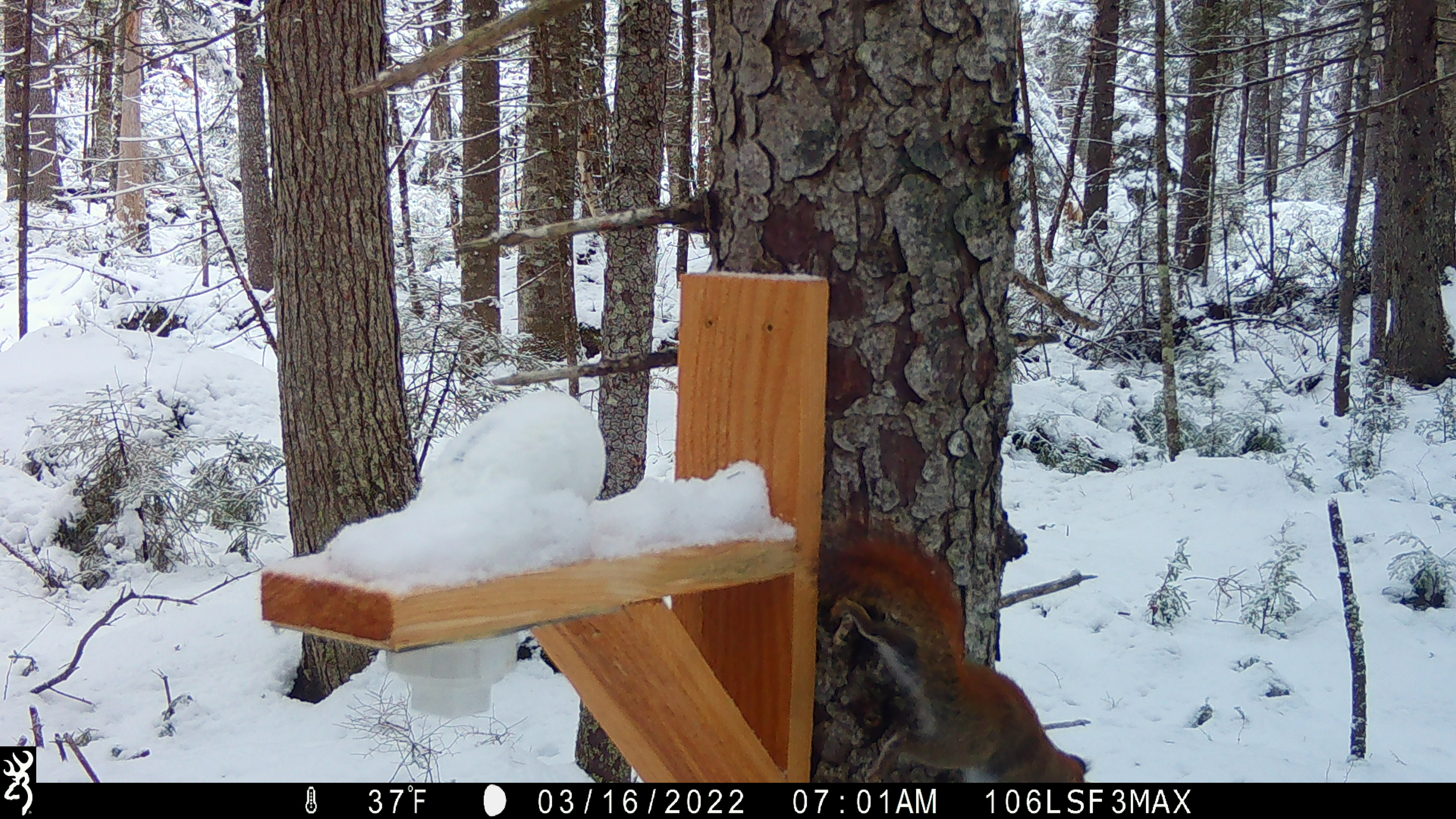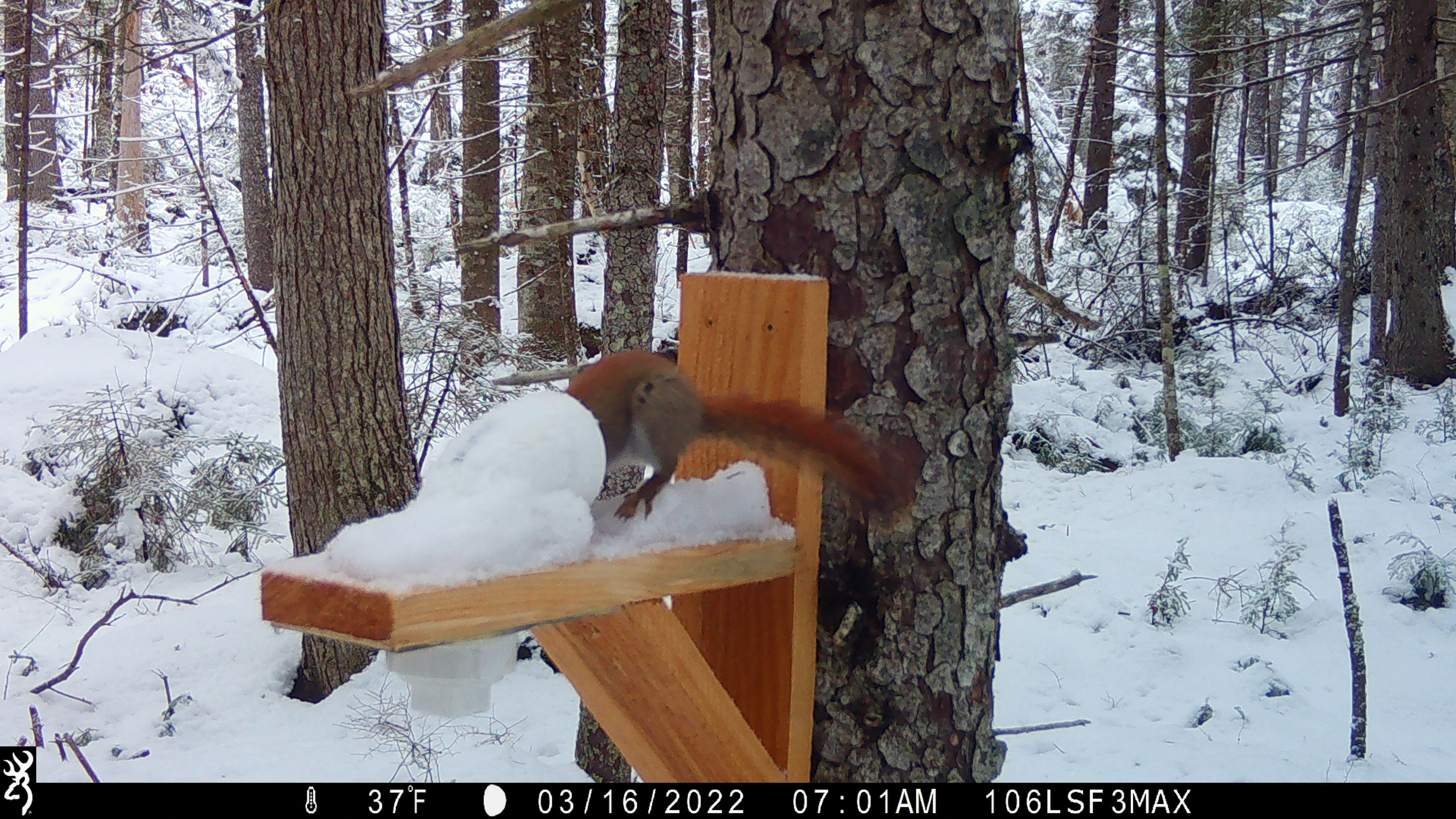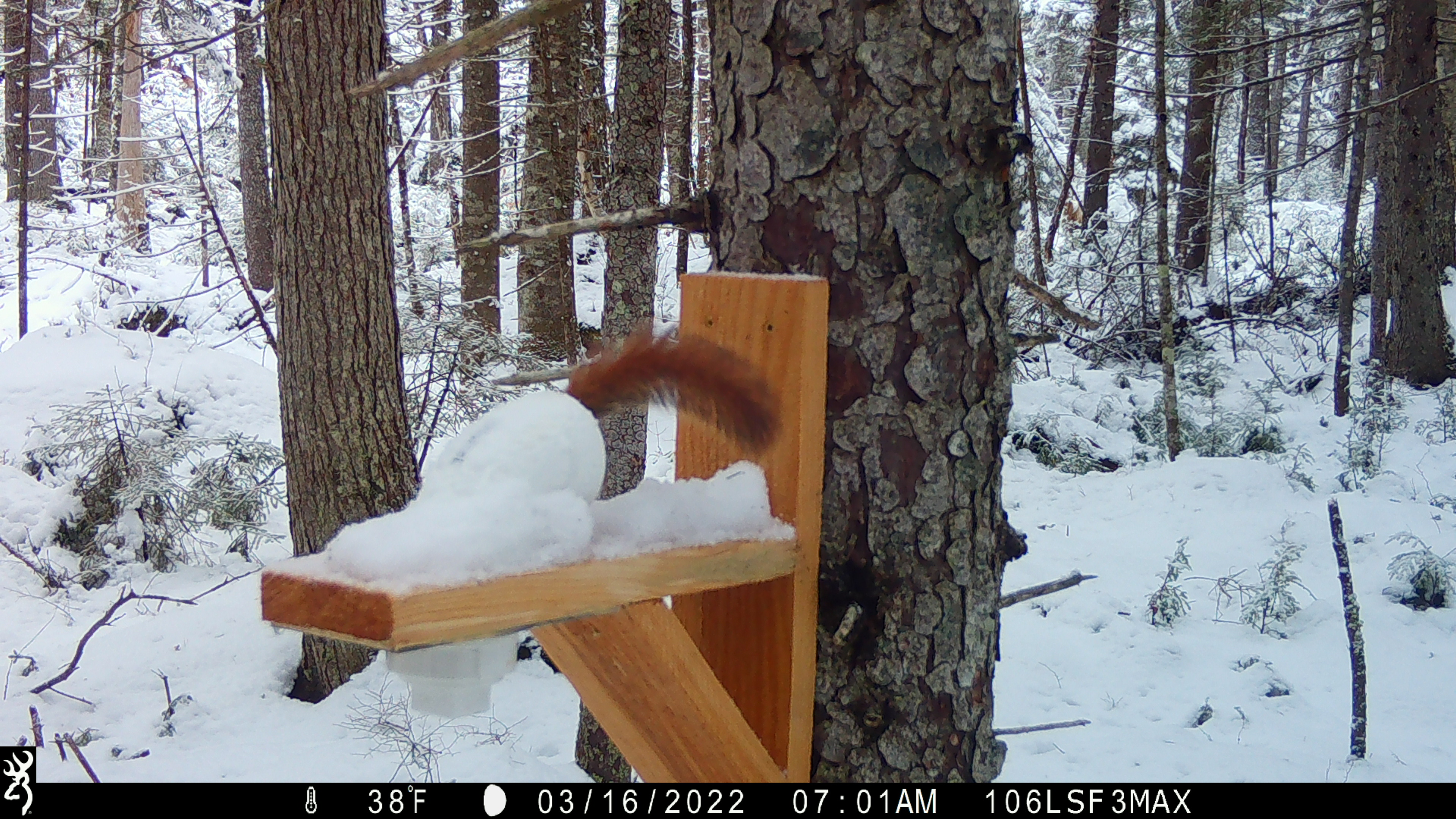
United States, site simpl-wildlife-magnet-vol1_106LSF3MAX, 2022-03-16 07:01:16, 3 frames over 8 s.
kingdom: Animalia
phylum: Chordata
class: Mammalia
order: Rodentia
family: Sciuridae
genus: Tamiasciurus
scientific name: Tamiasciurus hudsonicus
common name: red squirrel